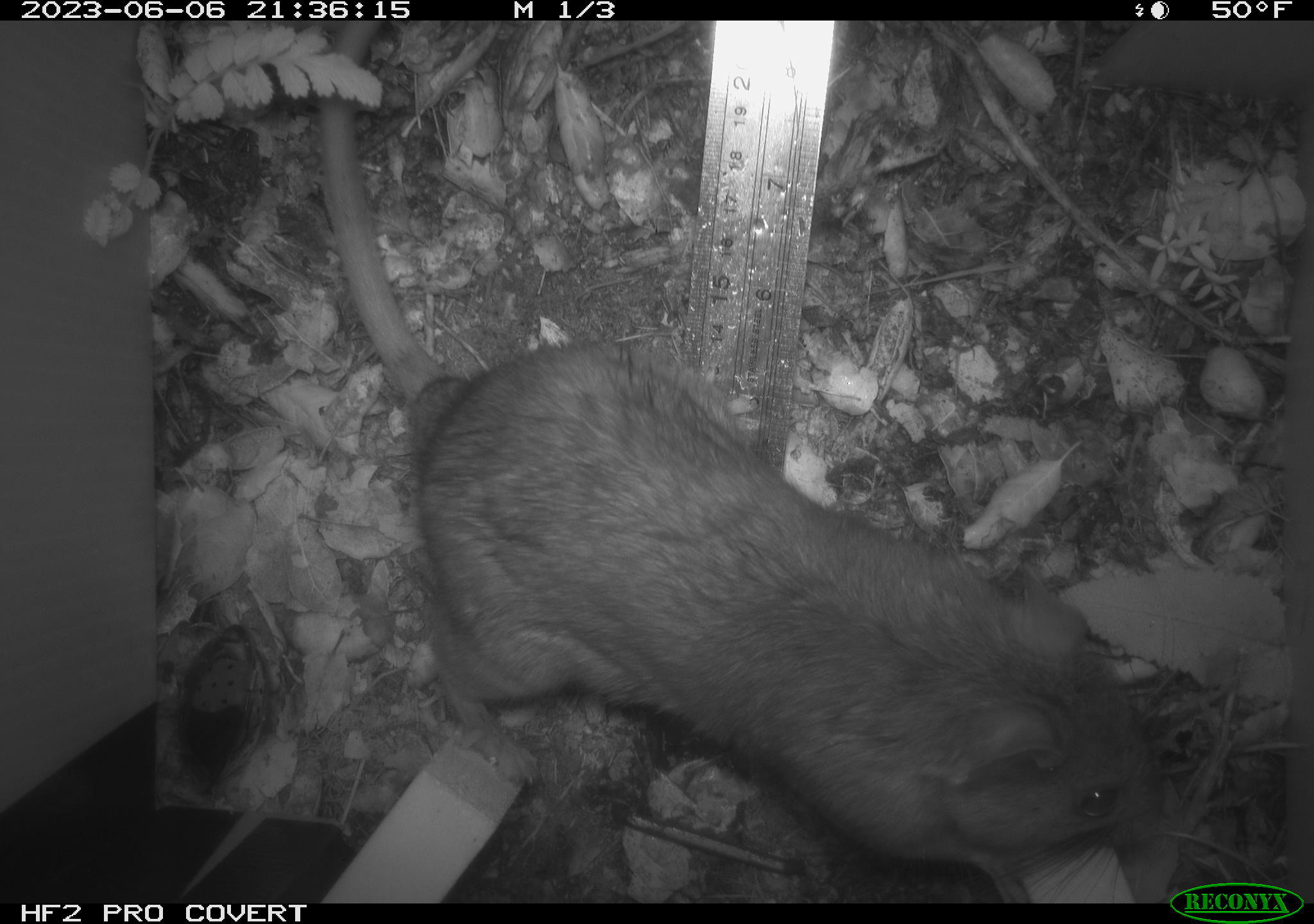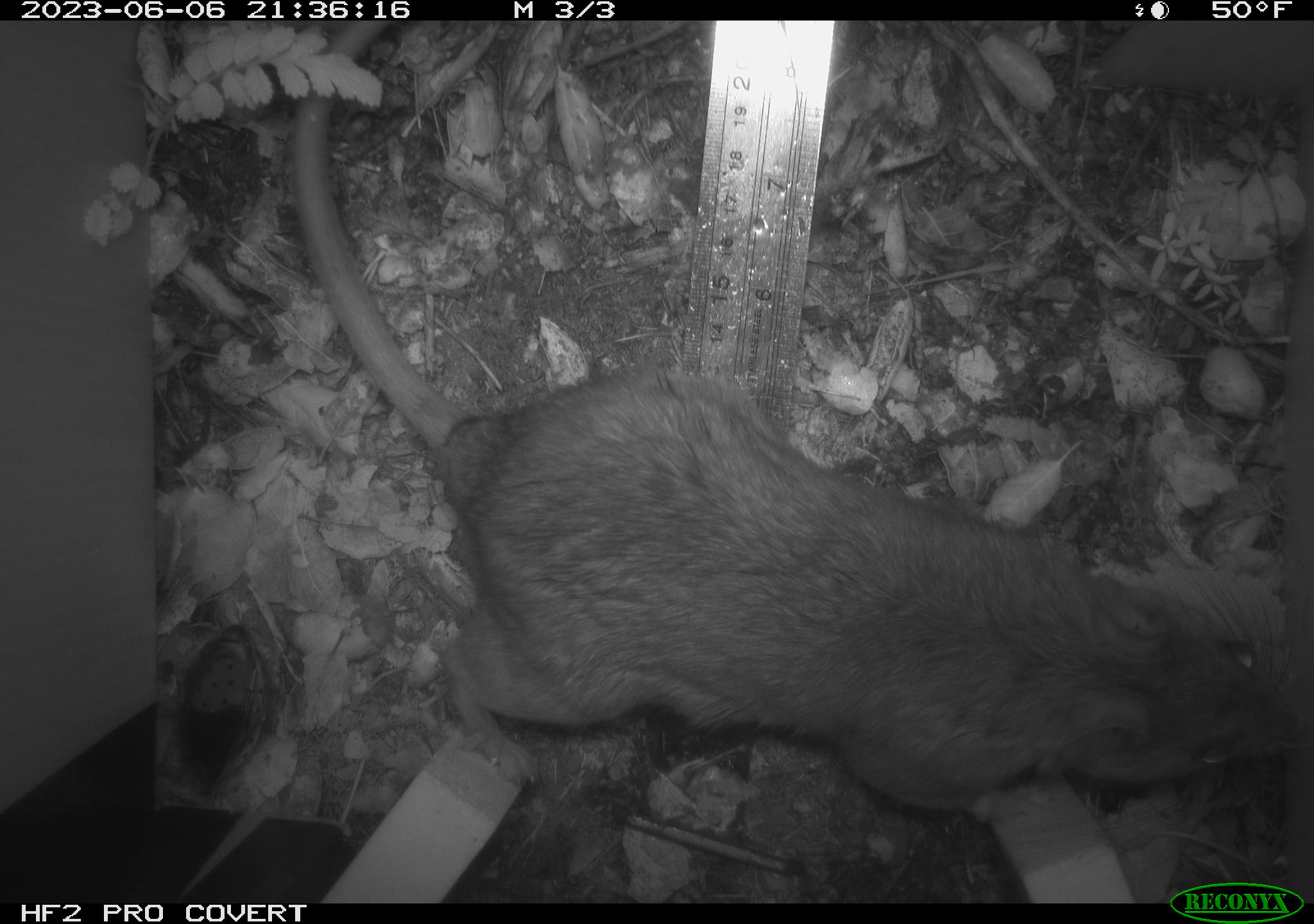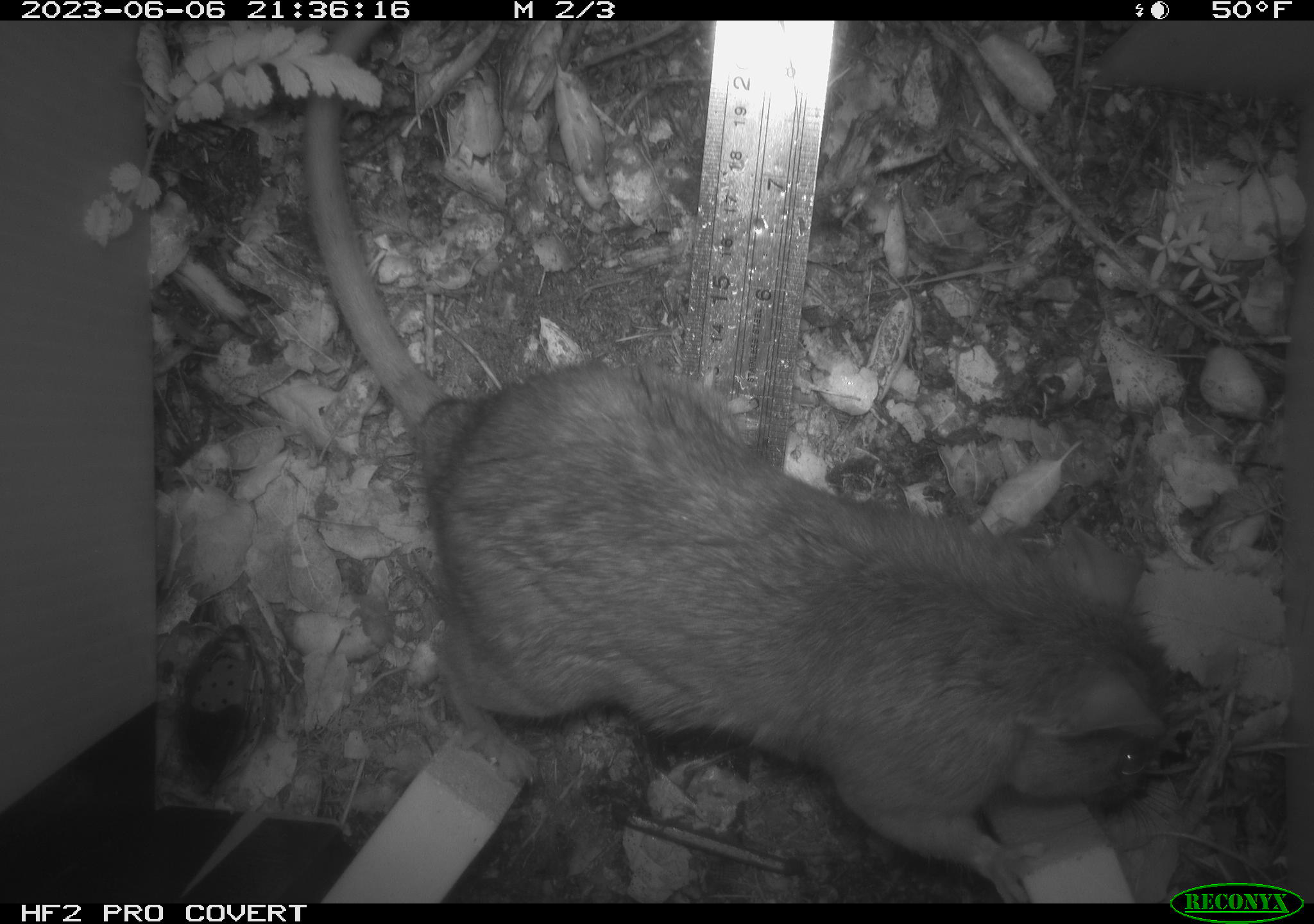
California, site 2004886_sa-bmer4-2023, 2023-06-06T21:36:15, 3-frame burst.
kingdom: Animalia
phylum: Chordata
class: Mammalia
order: Rodentia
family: Cricetidae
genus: Neotoma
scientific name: Neotoma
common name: pack rat or woodrat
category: neotoma species